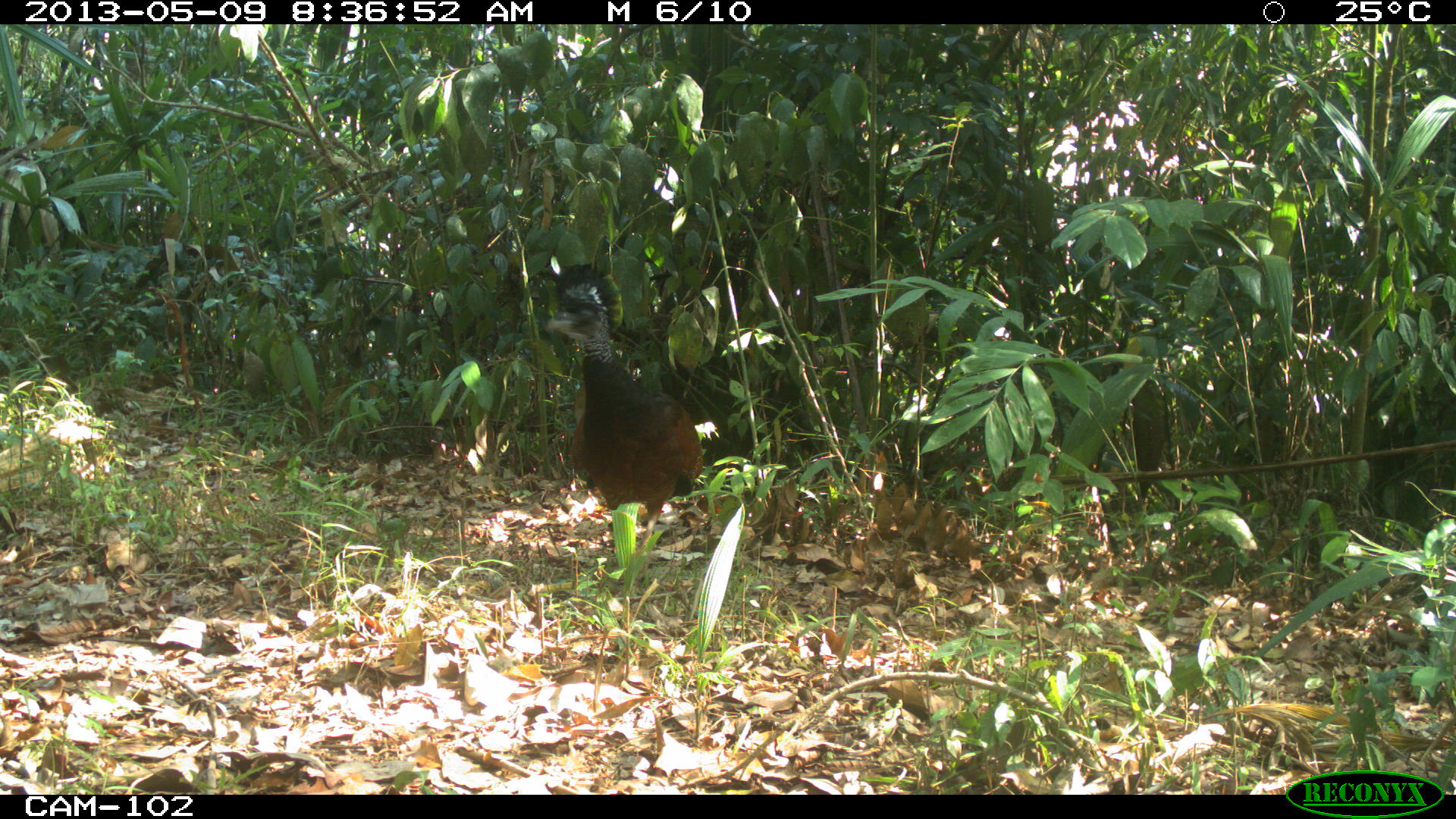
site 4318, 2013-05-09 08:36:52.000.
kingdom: Animalia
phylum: Chordata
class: Aves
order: Galliformes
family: Cracidae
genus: Crax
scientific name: Crax rubra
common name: great curassow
Crax rubra (great curassow), count 1, sex female.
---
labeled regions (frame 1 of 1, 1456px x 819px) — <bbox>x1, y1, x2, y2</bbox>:
crax rubra: <bbox>541, 262, 702, 553</bbox>